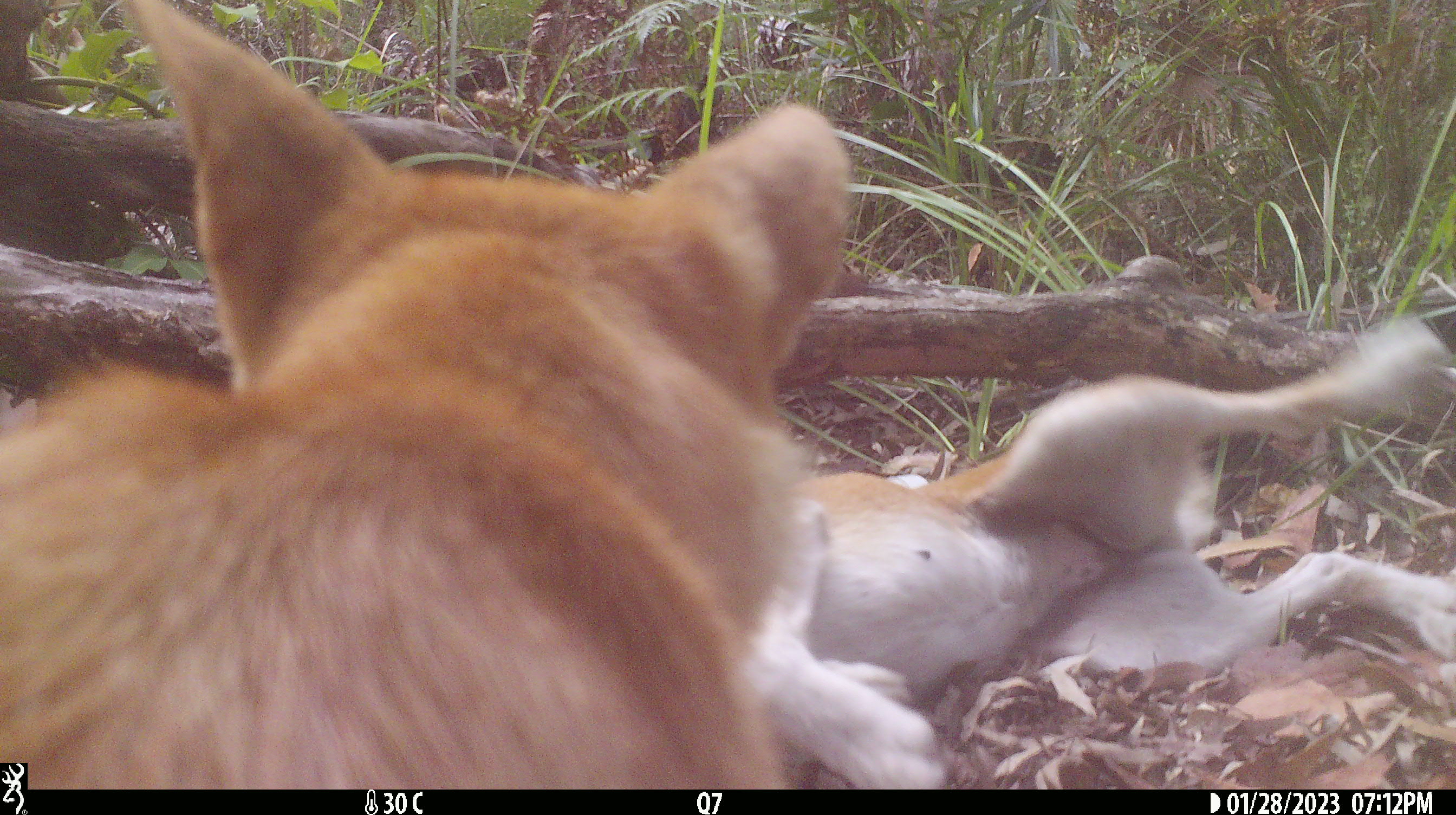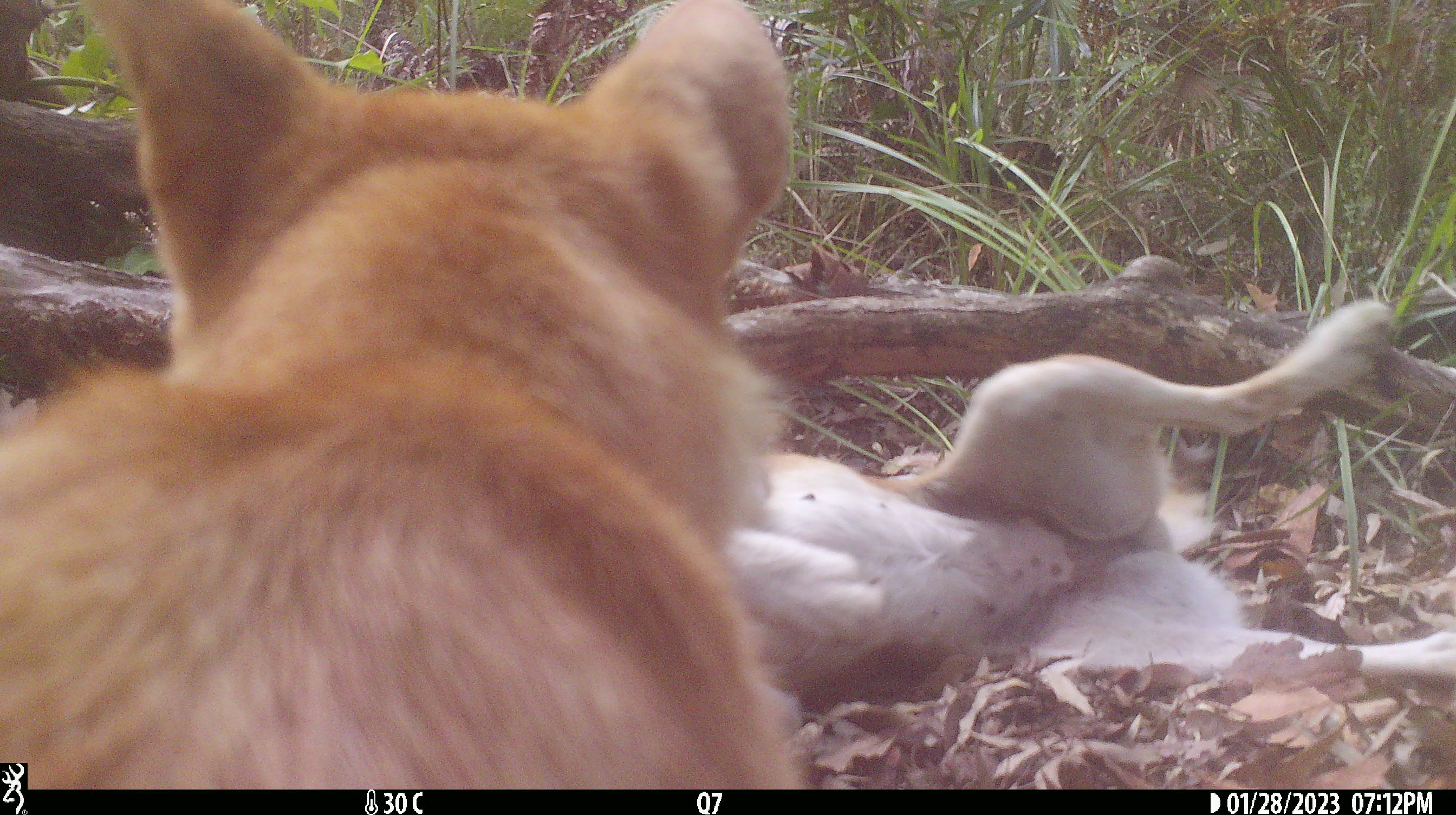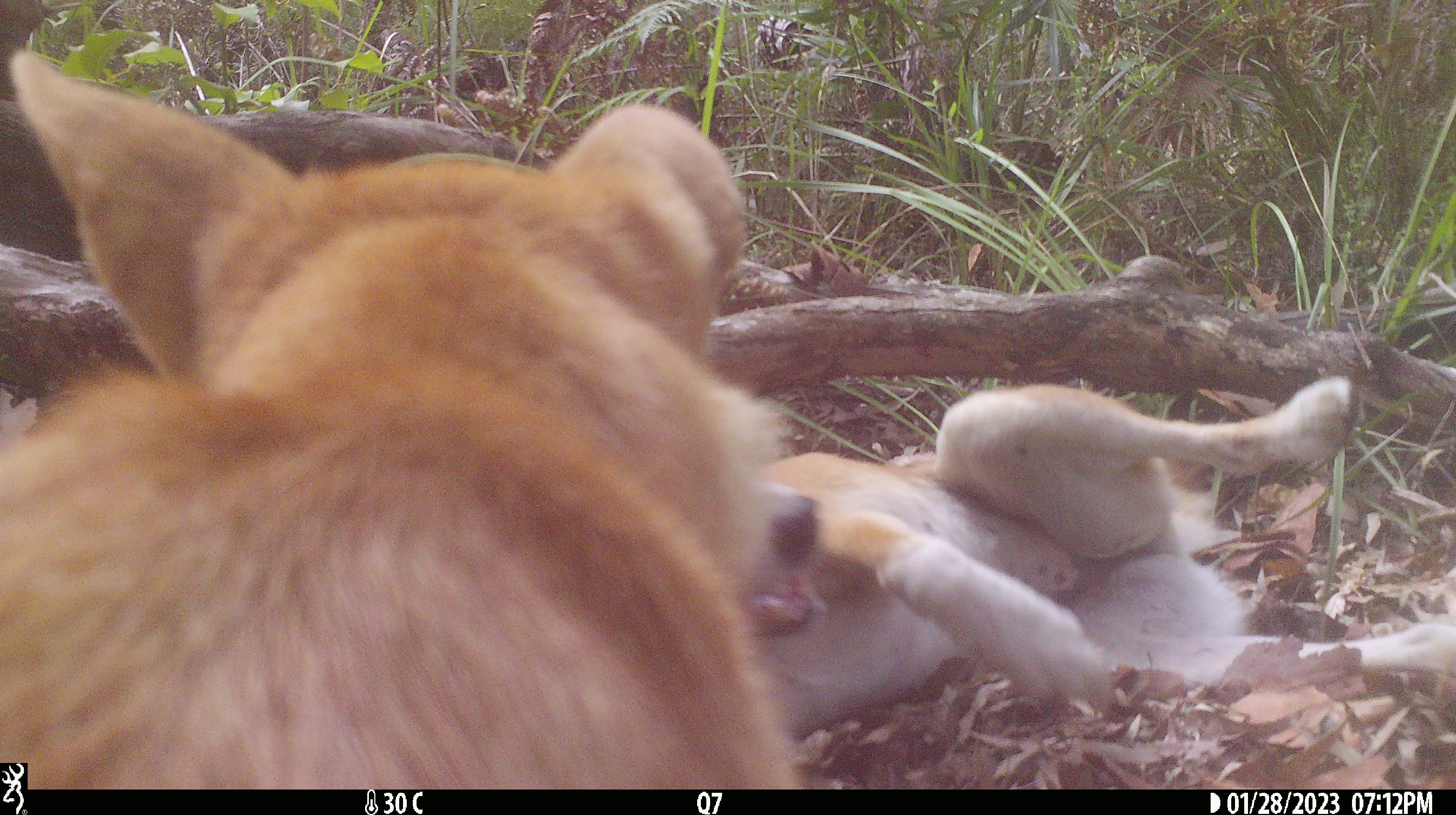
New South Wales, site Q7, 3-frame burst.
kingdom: Animalia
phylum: Chordata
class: Mammalia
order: Carnivora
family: Canidae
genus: Canis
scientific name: Canis familiaris dingo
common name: dingo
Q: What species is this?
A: Dingo (Canis familiaris dingo).